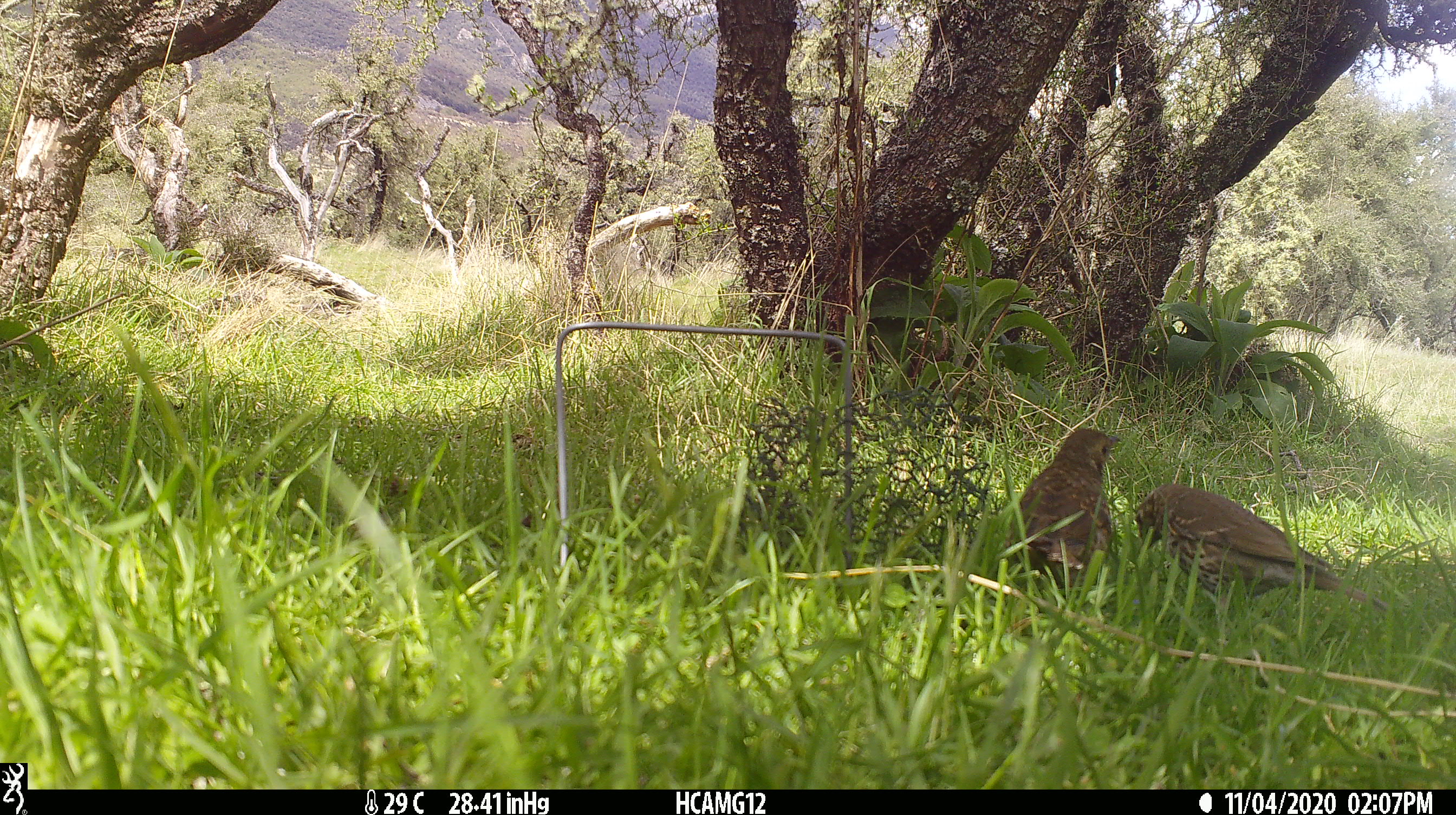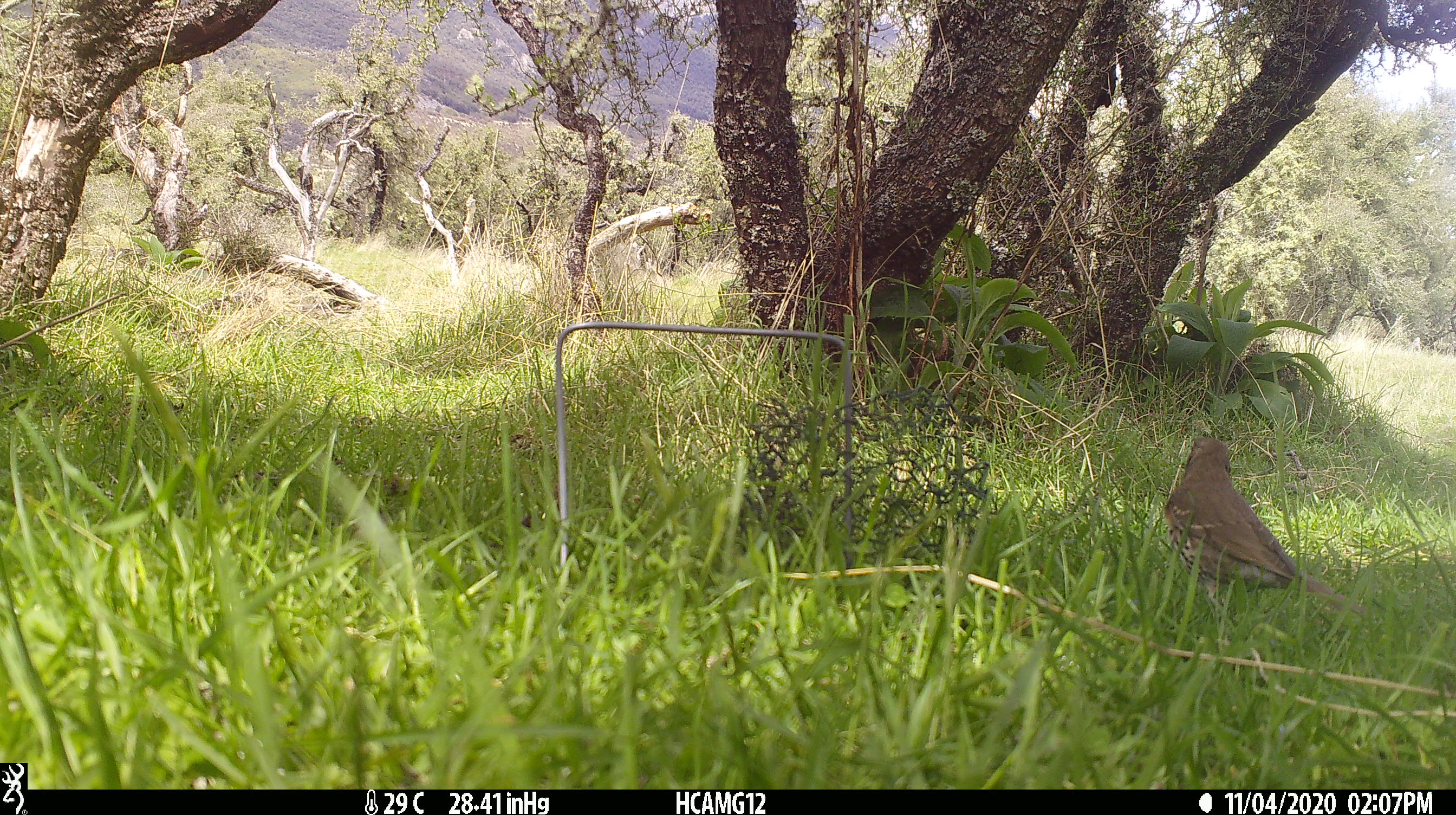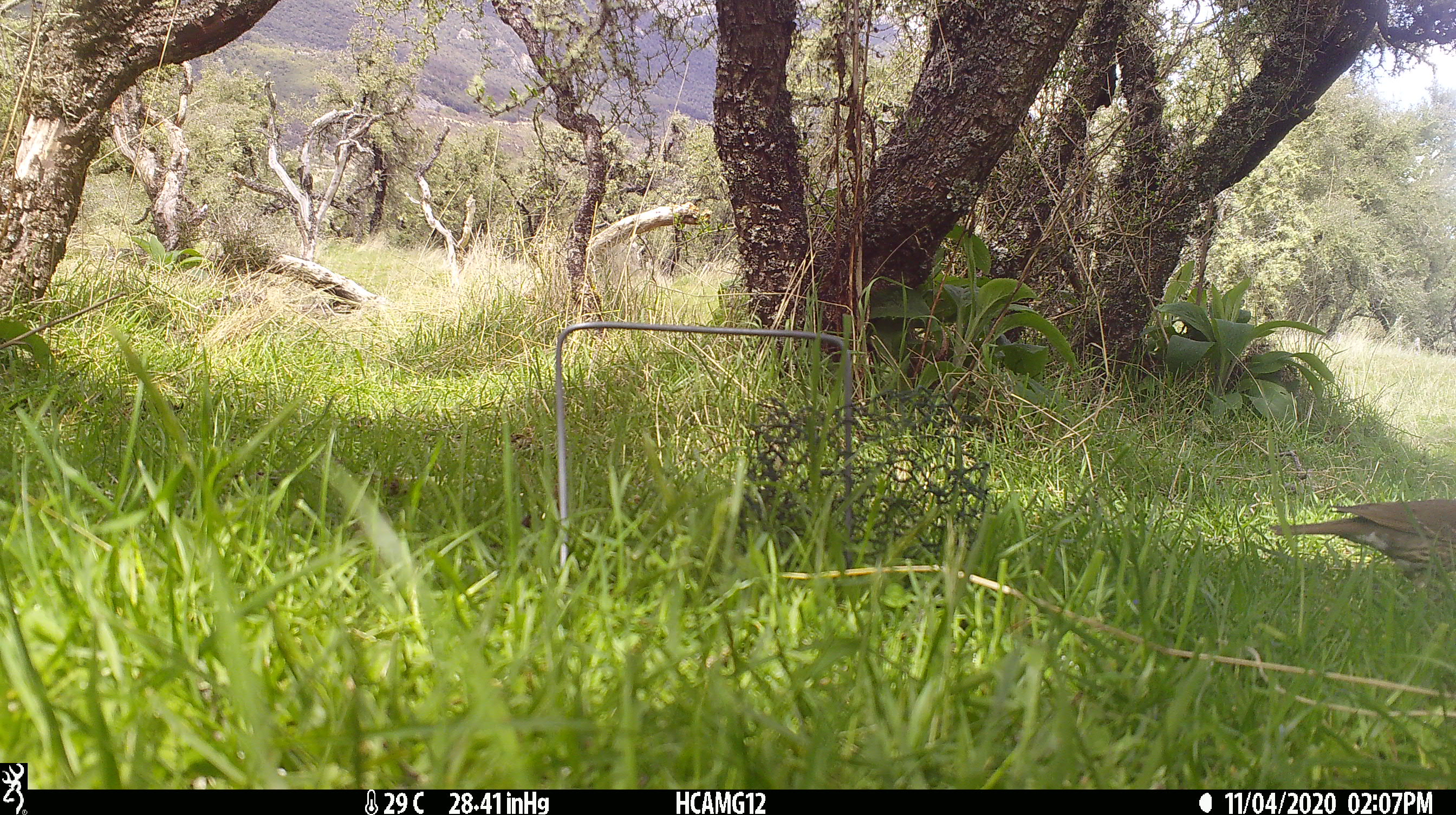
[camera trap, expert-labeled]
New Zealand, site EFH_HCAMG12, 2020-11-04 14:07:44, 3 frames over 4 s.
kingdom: Animalia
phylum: Chordata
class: Aves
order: Passeriformes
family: Turdidae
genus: Turdus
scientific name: Turdus philomelos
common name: song thrush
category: thrush